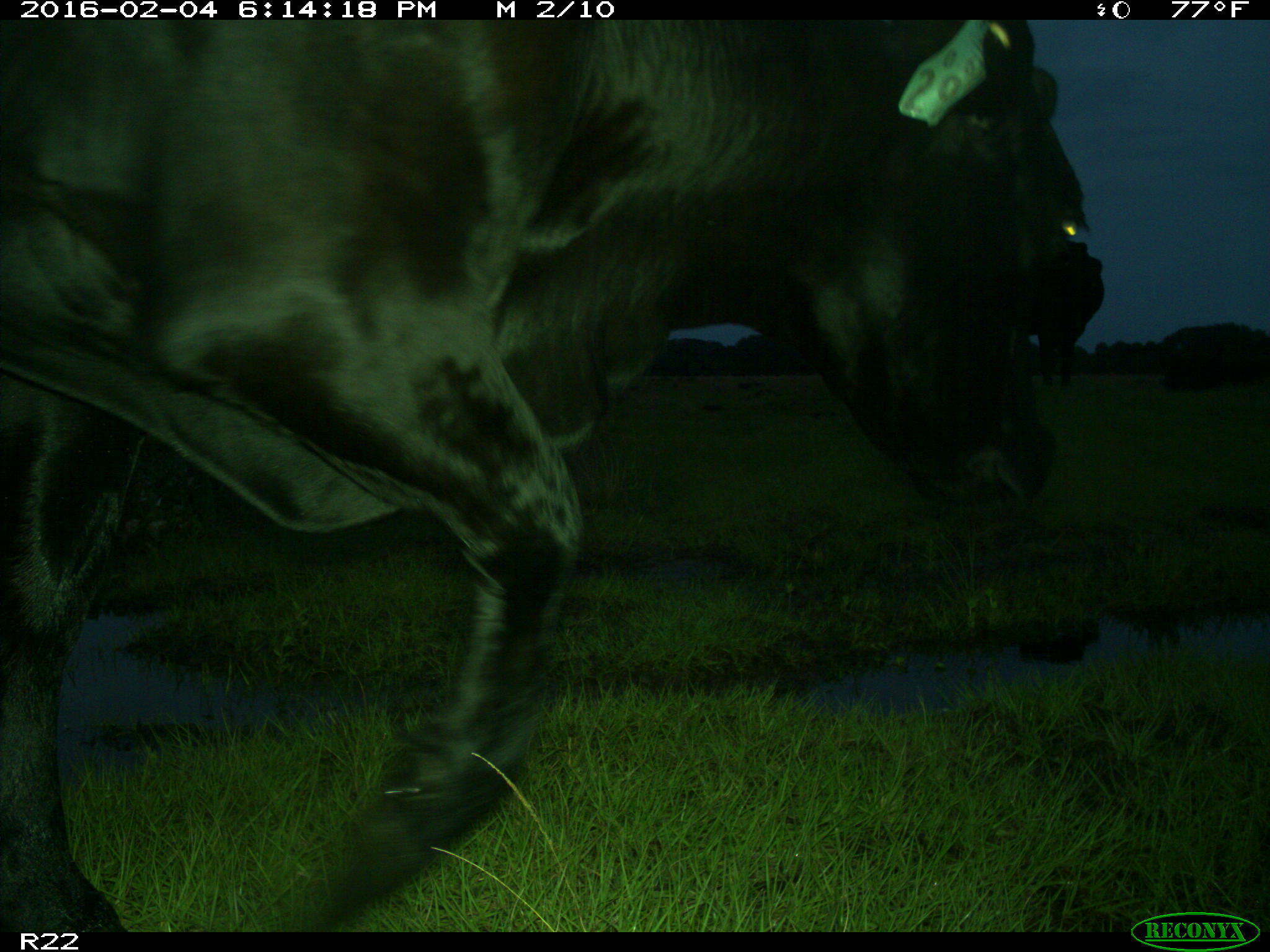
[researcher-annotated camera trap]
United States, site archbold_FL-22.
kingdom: Animalia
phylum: Chordata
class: Mammalia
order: Artiodactyla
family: Bovidae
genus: Bos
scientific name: Bos taurus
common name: domestic cow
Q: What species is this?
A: Bos taurus (domestic cow).